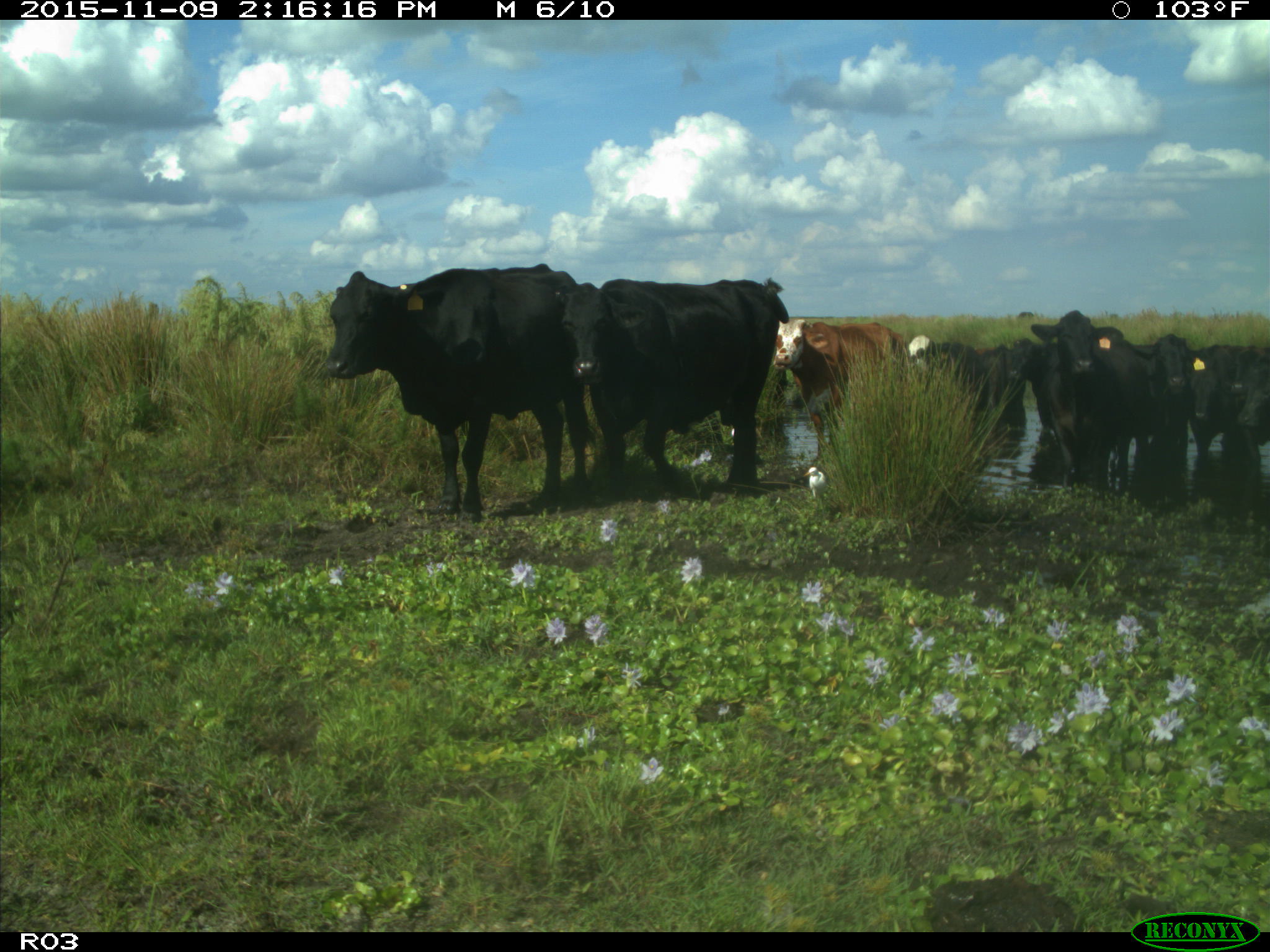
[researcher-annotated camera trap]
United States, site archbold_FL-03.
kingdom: Animalia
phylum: Chordata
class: Mammalia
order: Artiodactyla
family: Bovidae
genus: Bos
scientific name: Bos taurus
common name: domestic cow